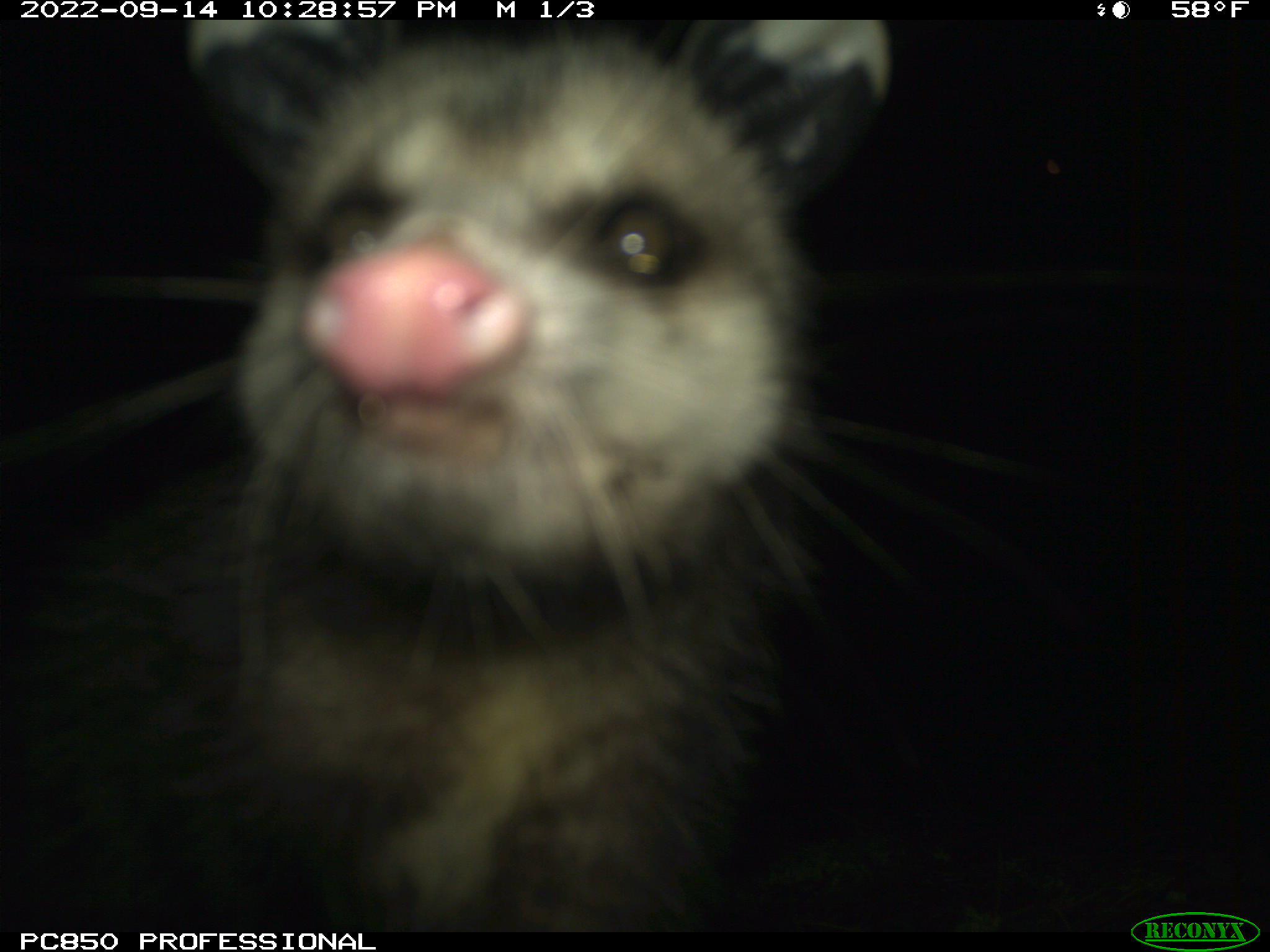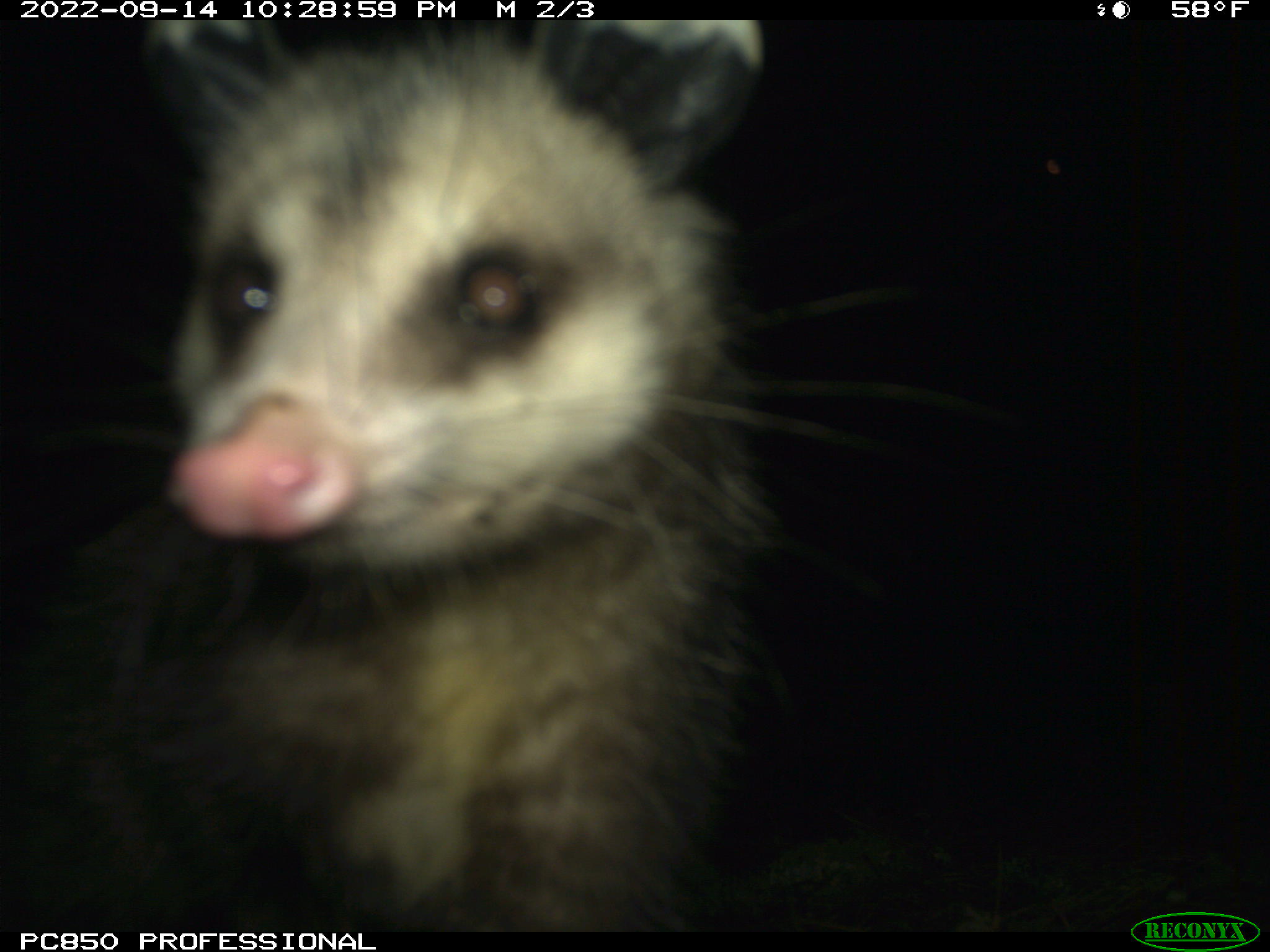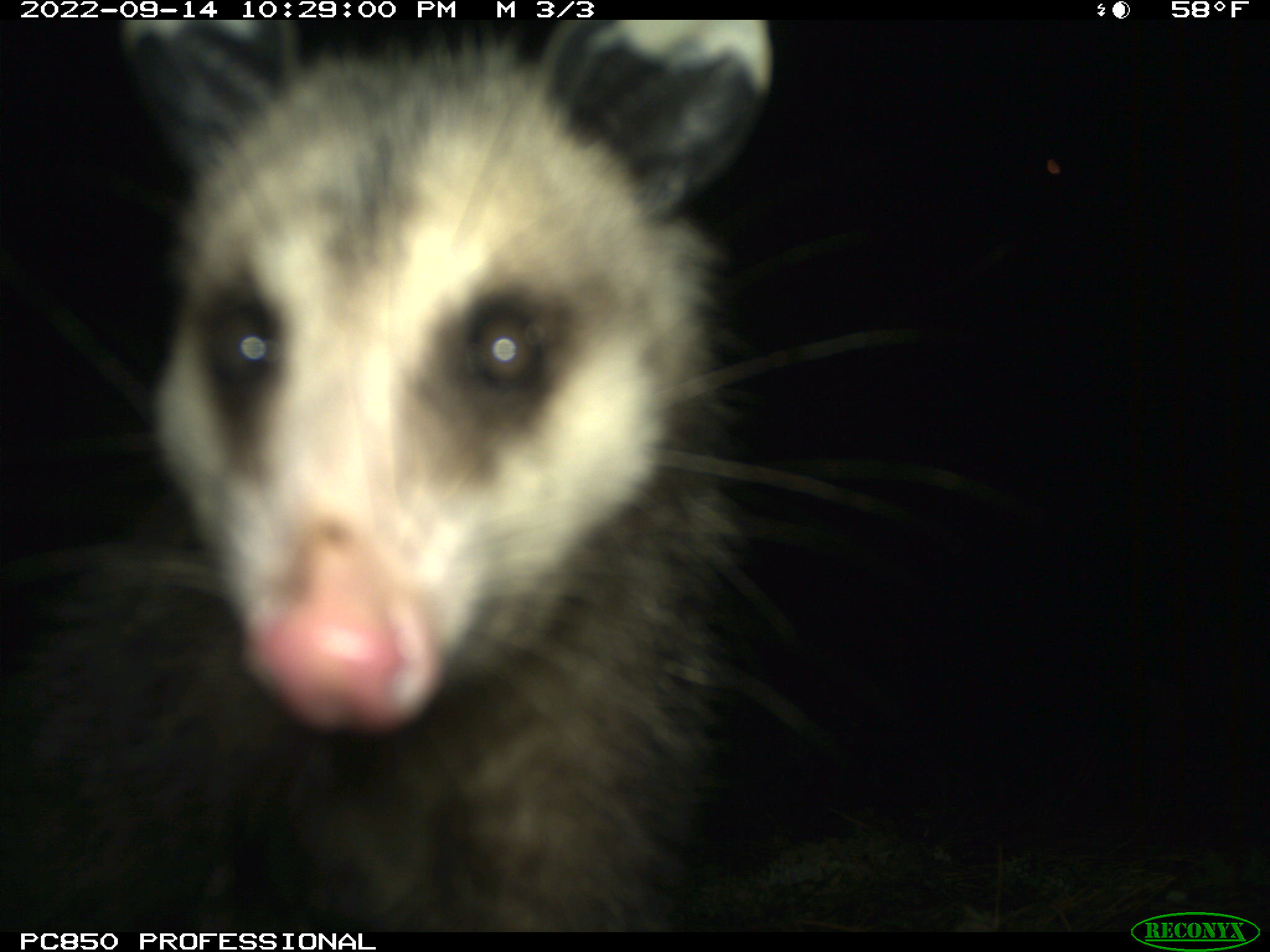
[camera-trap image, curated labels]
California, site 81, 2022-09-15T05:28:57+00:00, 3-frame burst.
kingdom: Animalia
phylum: Chordata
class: Mammalia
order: Didelphimorphia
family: Didelphidae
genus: Didelphis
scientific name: Didelphis virginiana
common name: virginia opossum